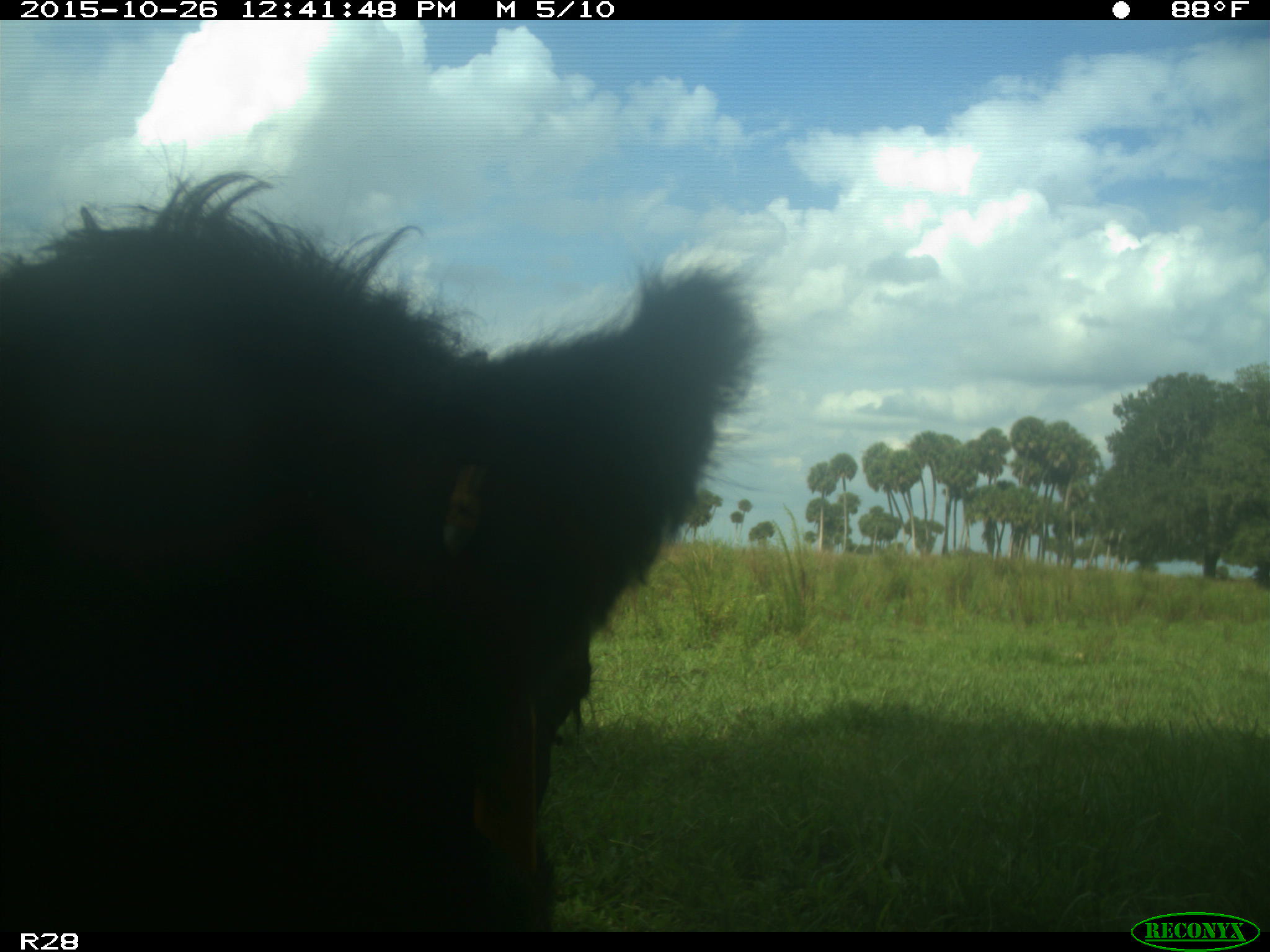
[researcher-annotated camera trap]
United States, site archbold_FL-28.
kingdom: Animalia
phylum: Chordata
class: Mammalia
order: Artiodactyla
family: Bovidae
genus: Bos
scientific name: Bos taurus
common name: domestic cow